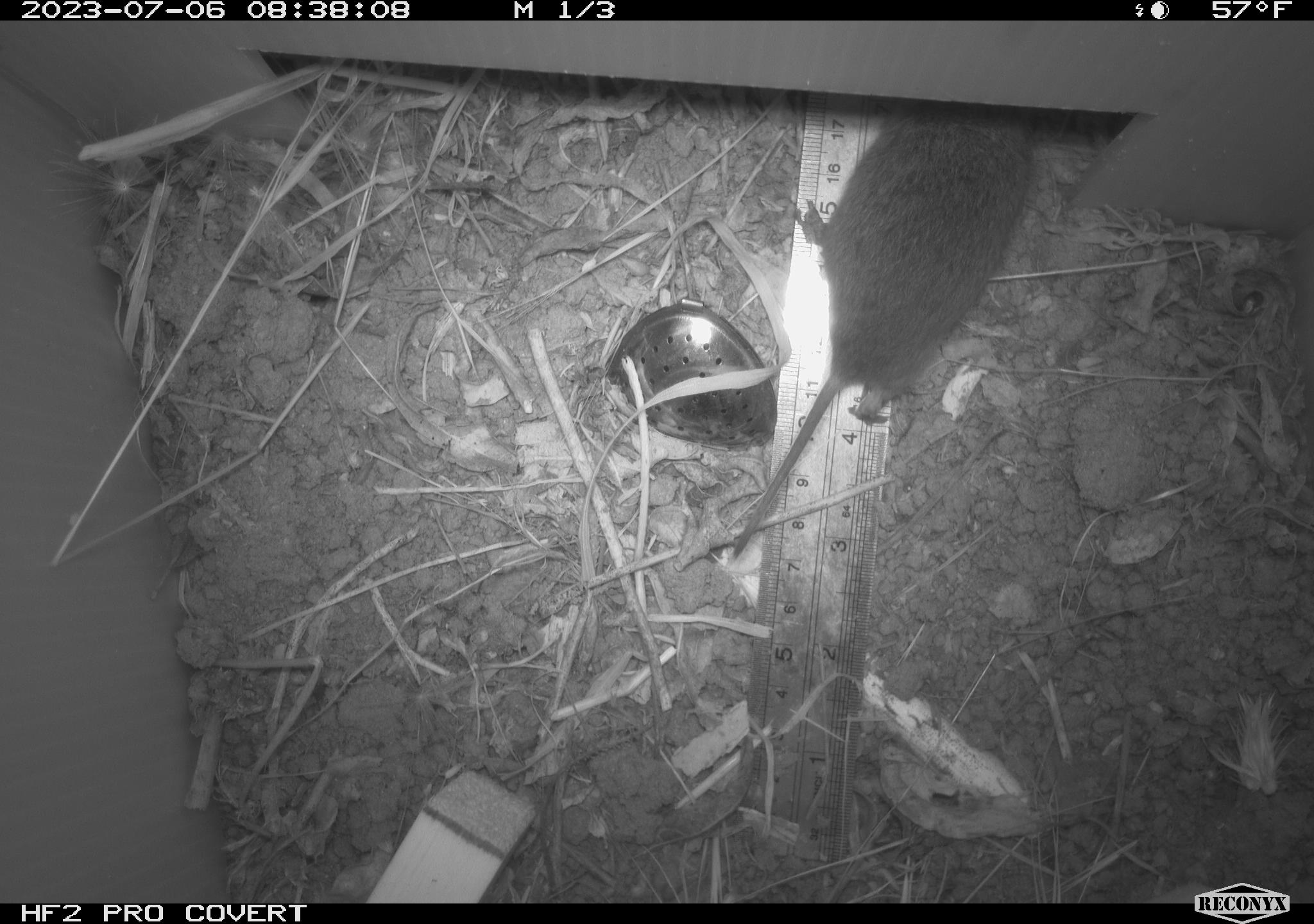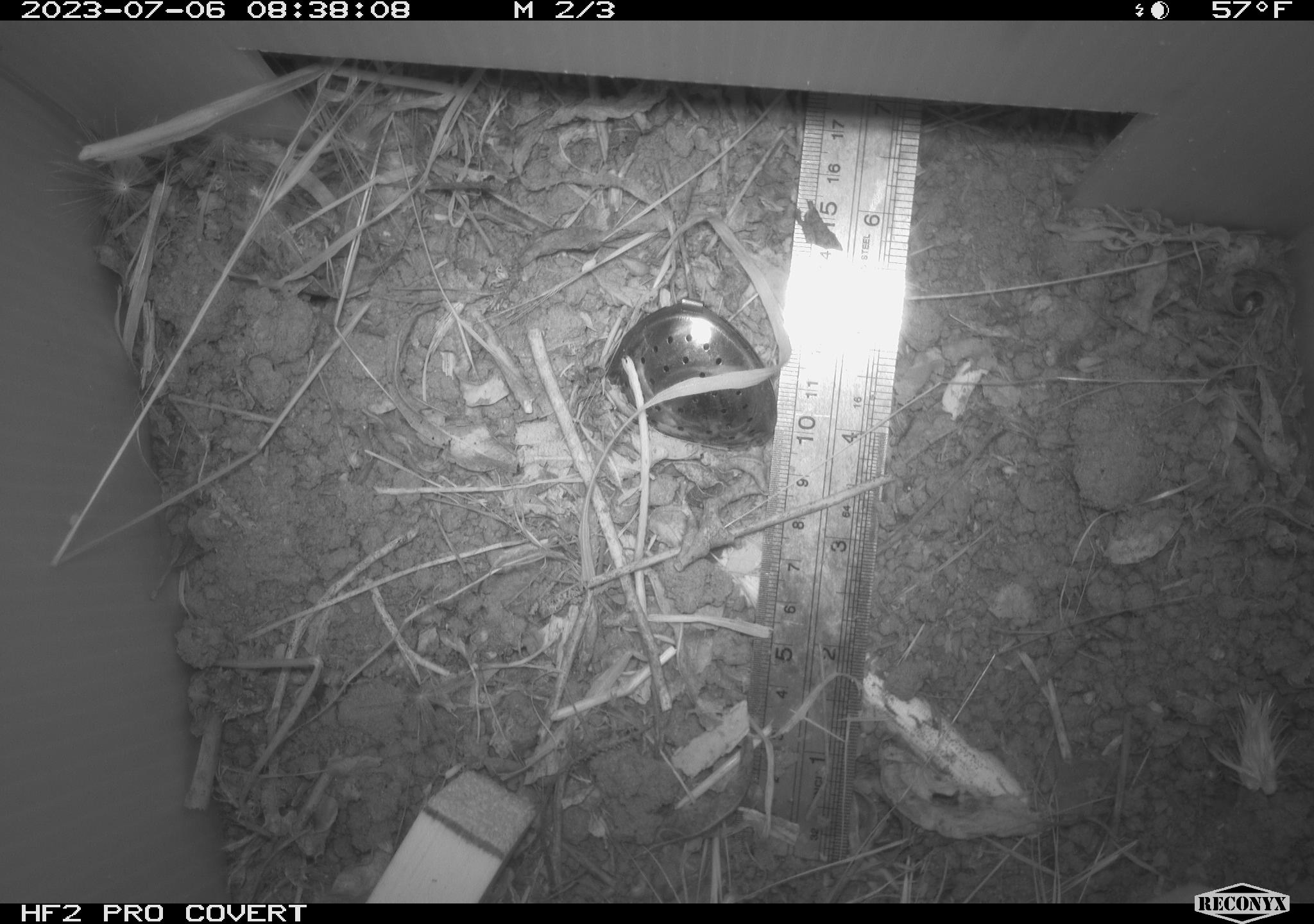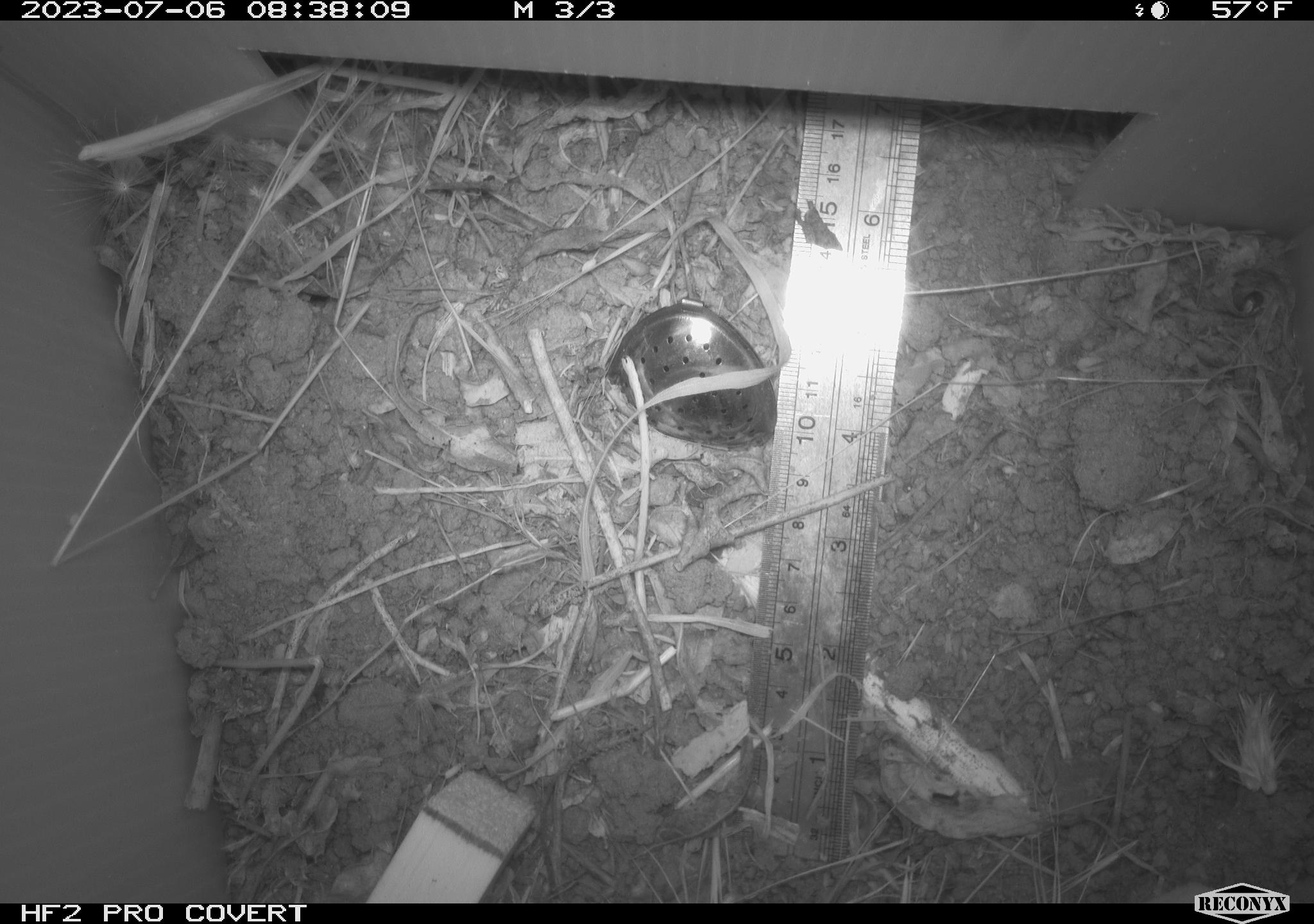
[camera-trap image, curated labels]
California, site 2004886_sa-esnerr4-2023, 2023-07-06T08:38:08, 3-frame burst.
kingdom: Animalia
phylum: Chordata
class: Mammalia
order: Rodentia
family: Cricetidae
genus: Microtus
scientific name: Microtus californicus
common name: california vole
California vole (Microtus californicus).